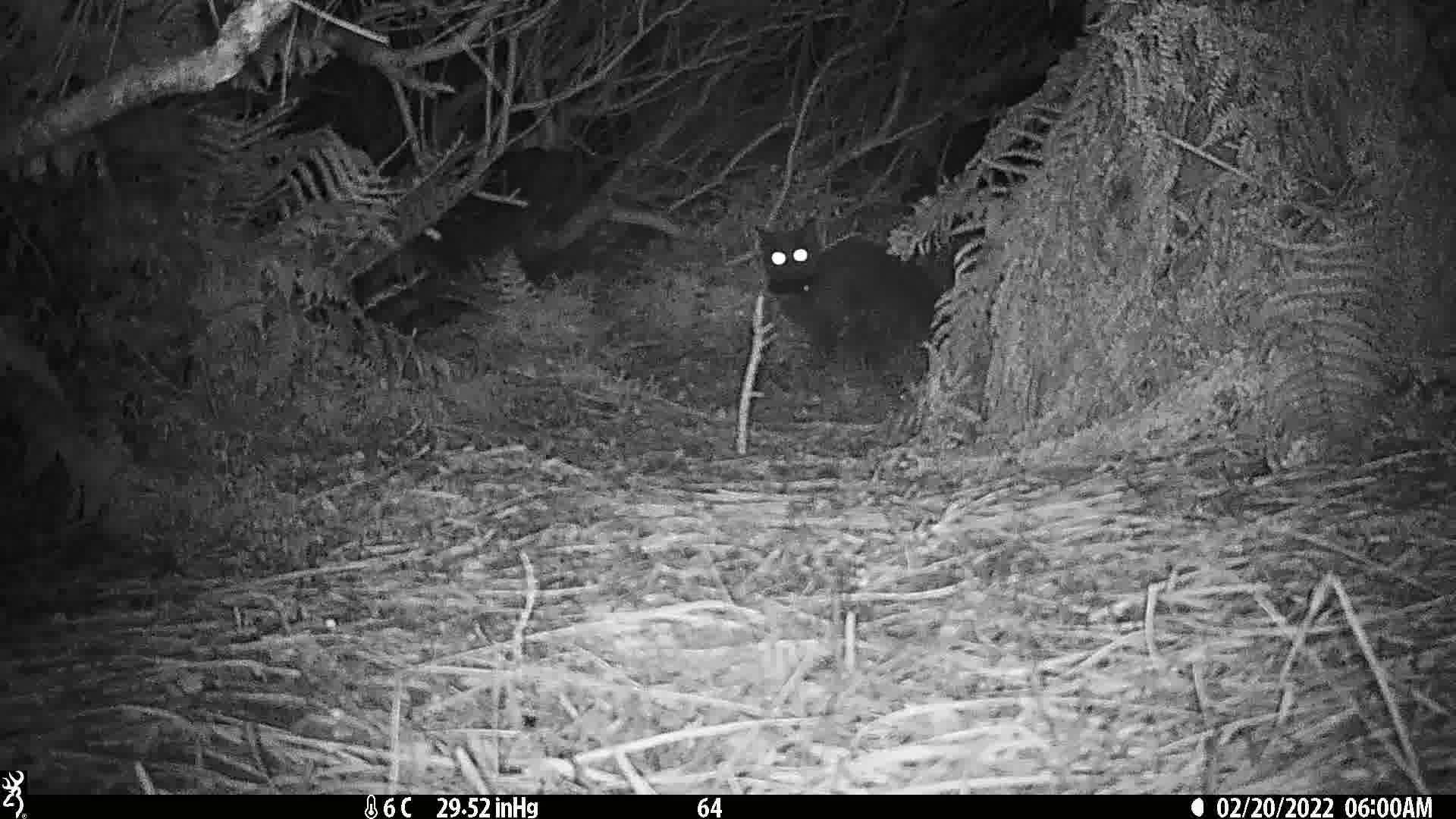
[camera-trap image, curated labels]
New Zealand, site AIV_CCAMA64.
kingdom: Animalia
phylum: Chordata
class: Mammalia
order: Carnivora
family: Felidae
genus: Felis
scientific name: Felis catus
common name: domestic cat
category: cat